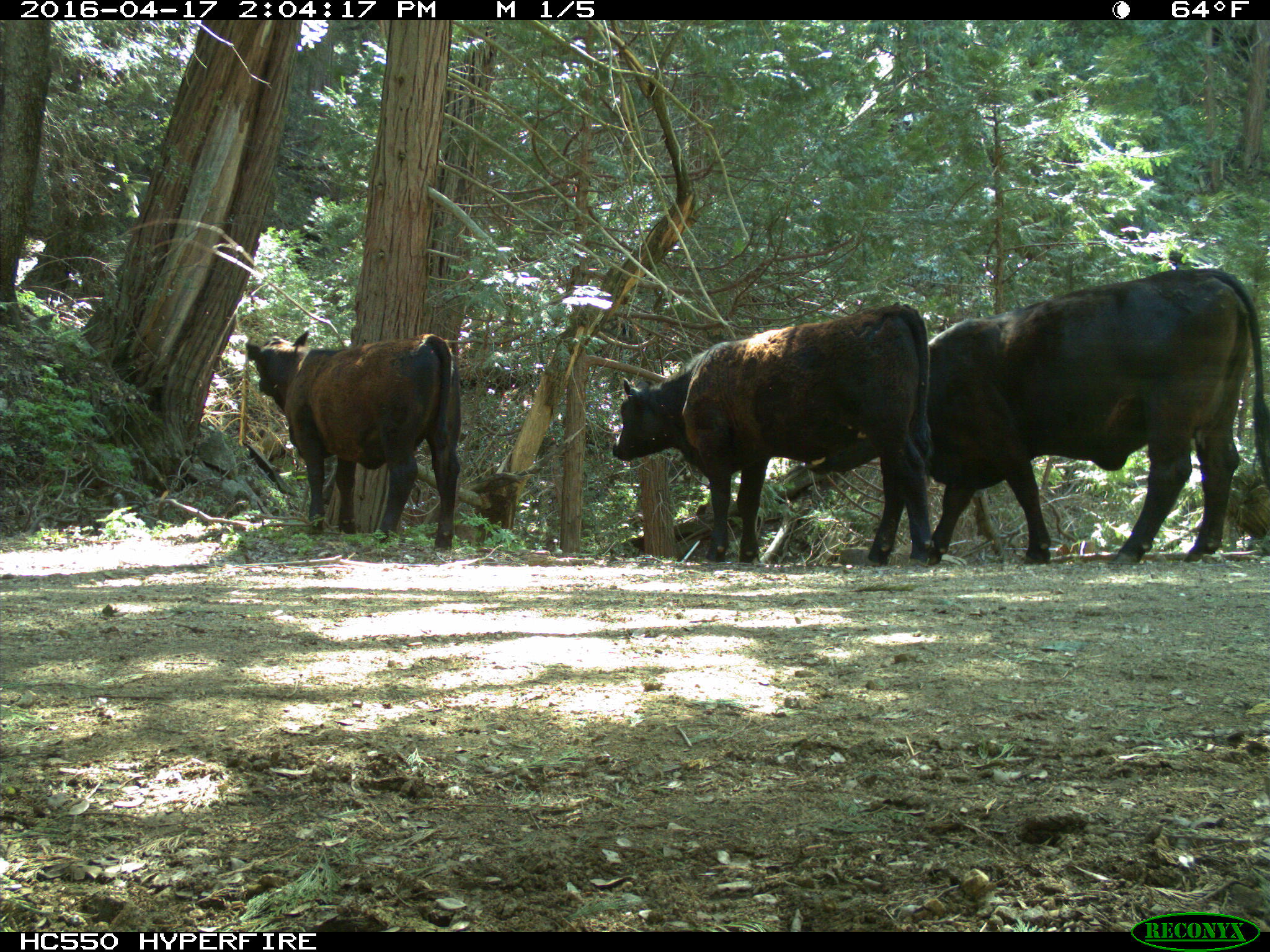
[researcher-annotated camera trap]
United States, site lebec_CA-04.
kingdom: Animalia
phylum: Chordata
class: Mammalia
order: Artiodactyla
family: Bovidae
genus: Bos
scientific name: Bos taurus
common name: domestic cow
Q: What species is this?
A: Bos taurus (domestic cow).